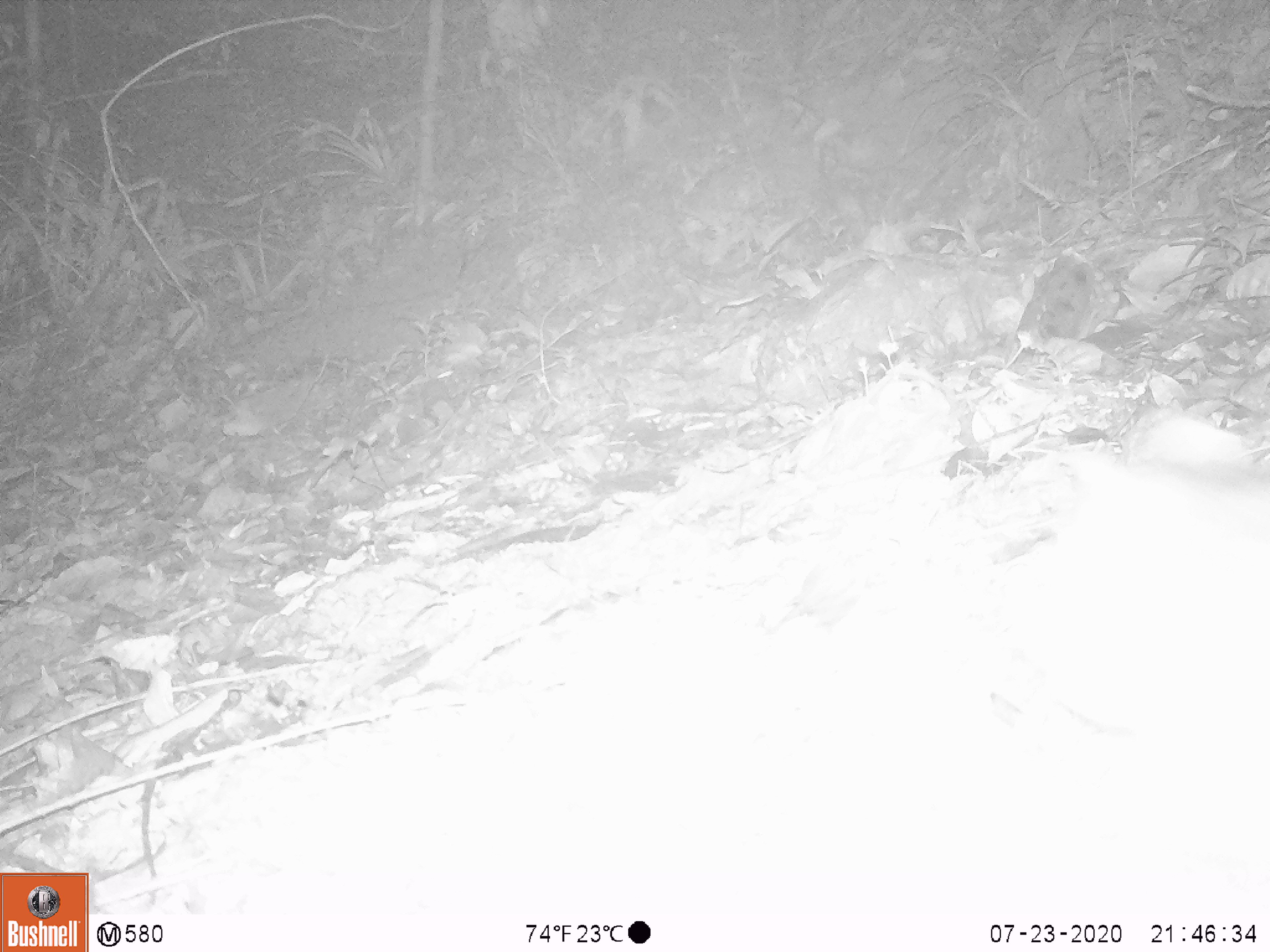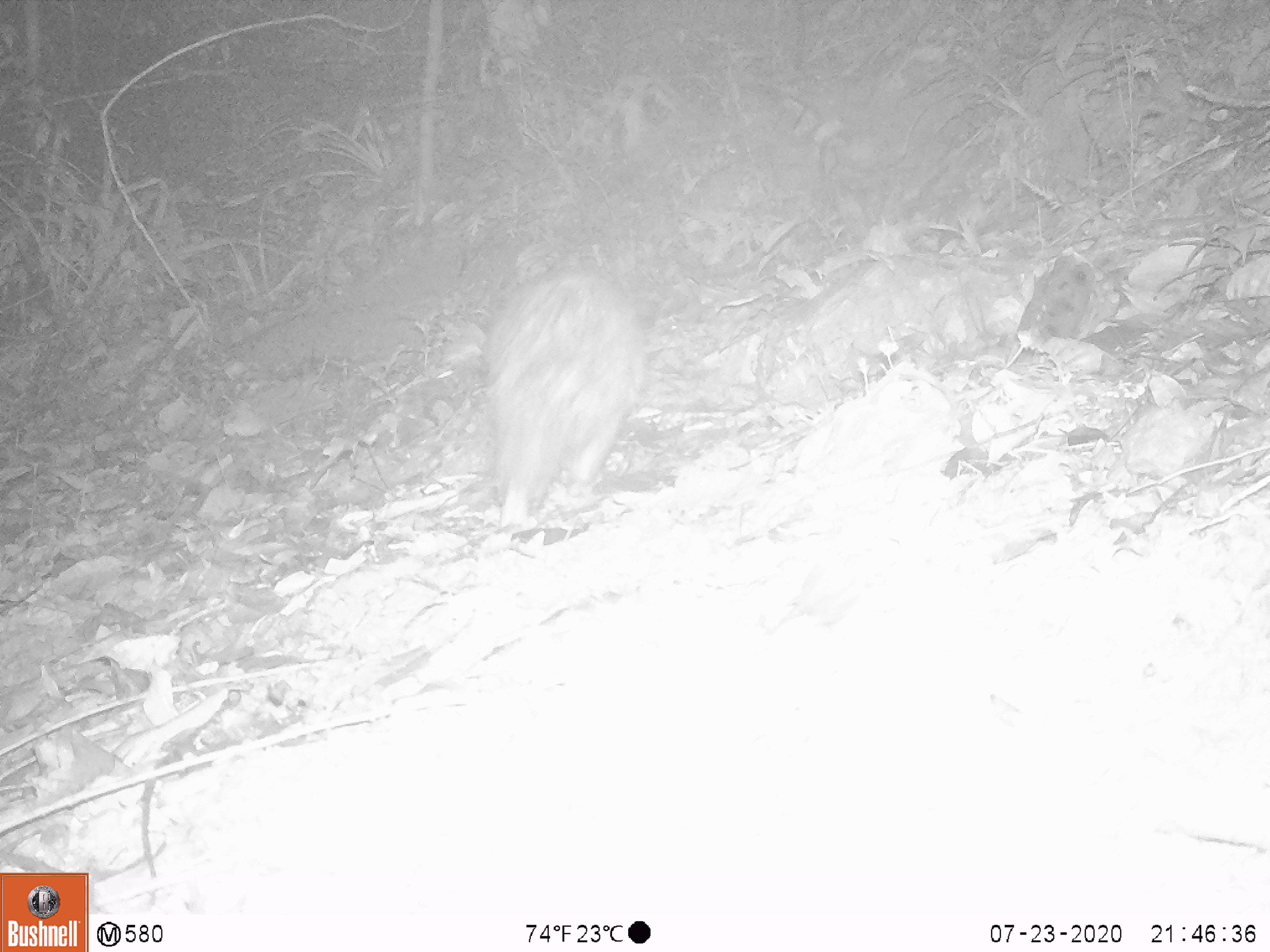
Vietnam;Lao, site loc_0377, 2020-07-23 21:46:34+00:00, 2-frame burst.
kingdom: Animalia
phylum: Chordata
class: Mammalia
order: Rodentia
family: Hystricidae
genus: Atherurus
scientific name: Atherurus macrourus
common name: asiatic brush-tailed porcupine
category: asiatic brush tailed porcupine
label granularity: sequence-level